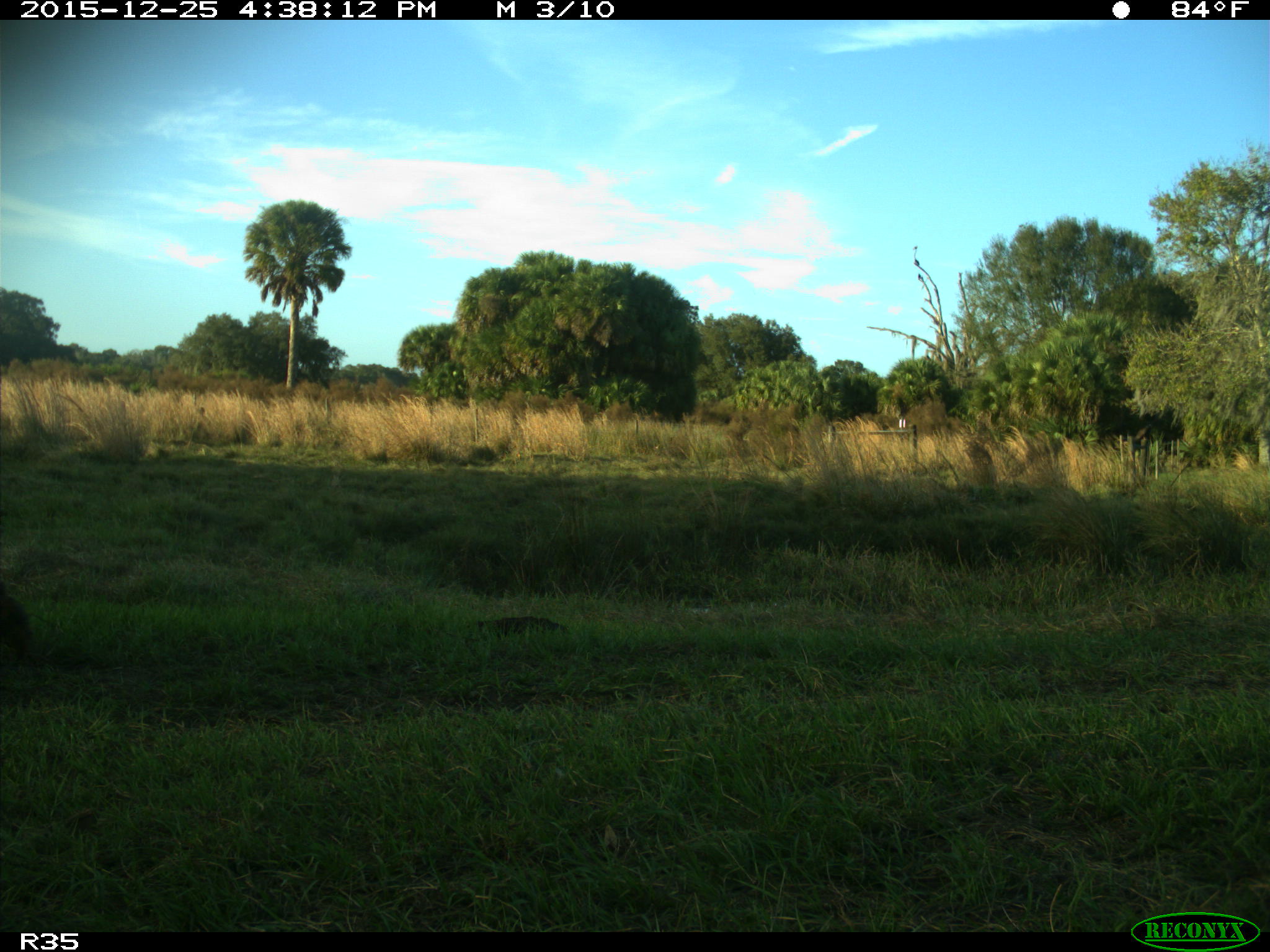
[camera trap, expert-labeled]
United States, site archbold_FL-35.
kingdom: Animalia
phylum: Chordata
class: Mammalia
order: Artiodactyla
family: Bovidae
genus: Bos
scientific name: Bos taurus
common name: domestic cow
Bos taurus (domestic cow).